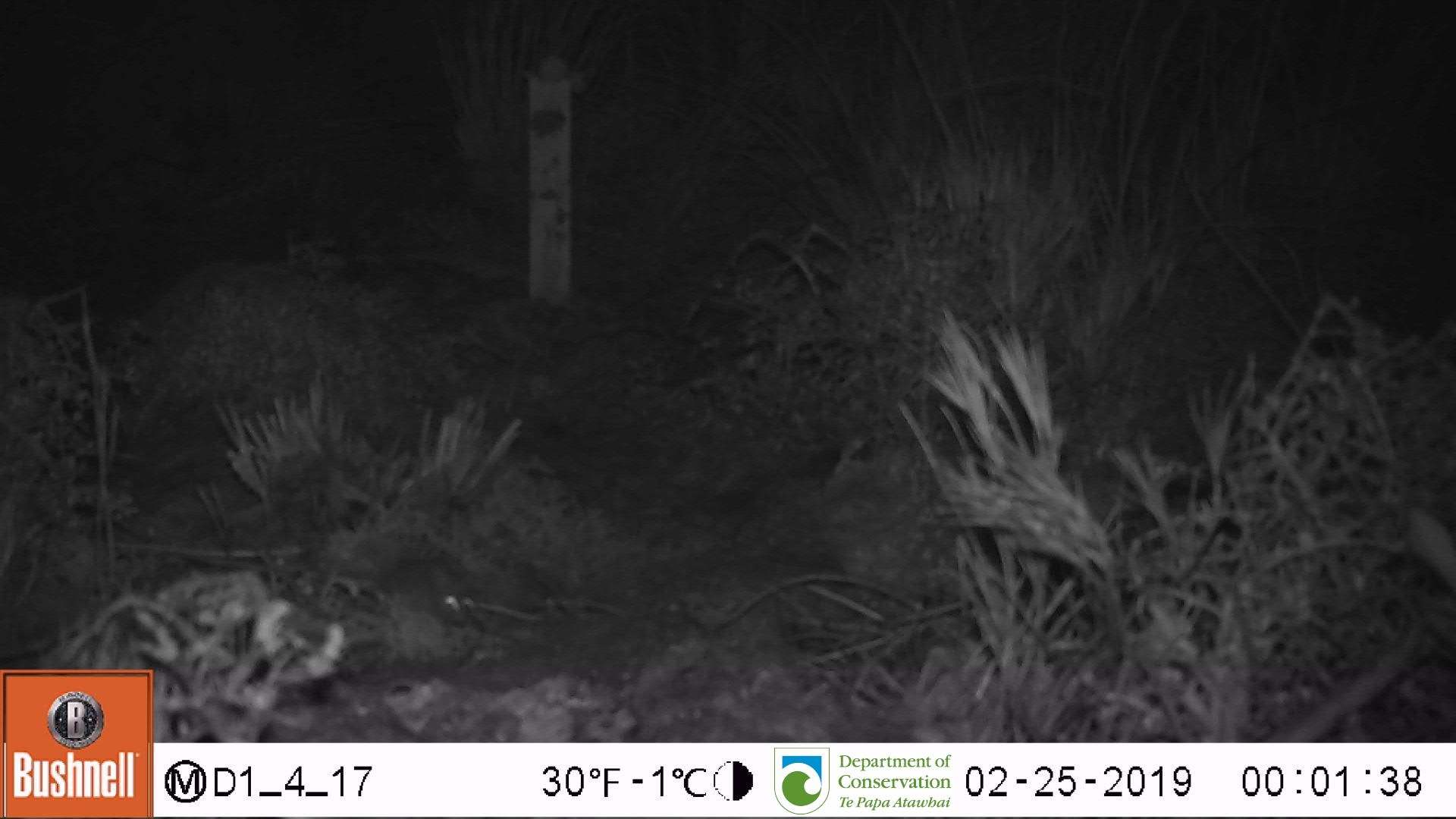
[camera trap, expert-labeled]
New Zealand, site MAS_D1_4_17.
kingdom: Animalia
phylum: Chordata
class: Mammalia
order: Rodentia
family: Muridae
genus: Mus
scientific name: Mus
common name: mouse